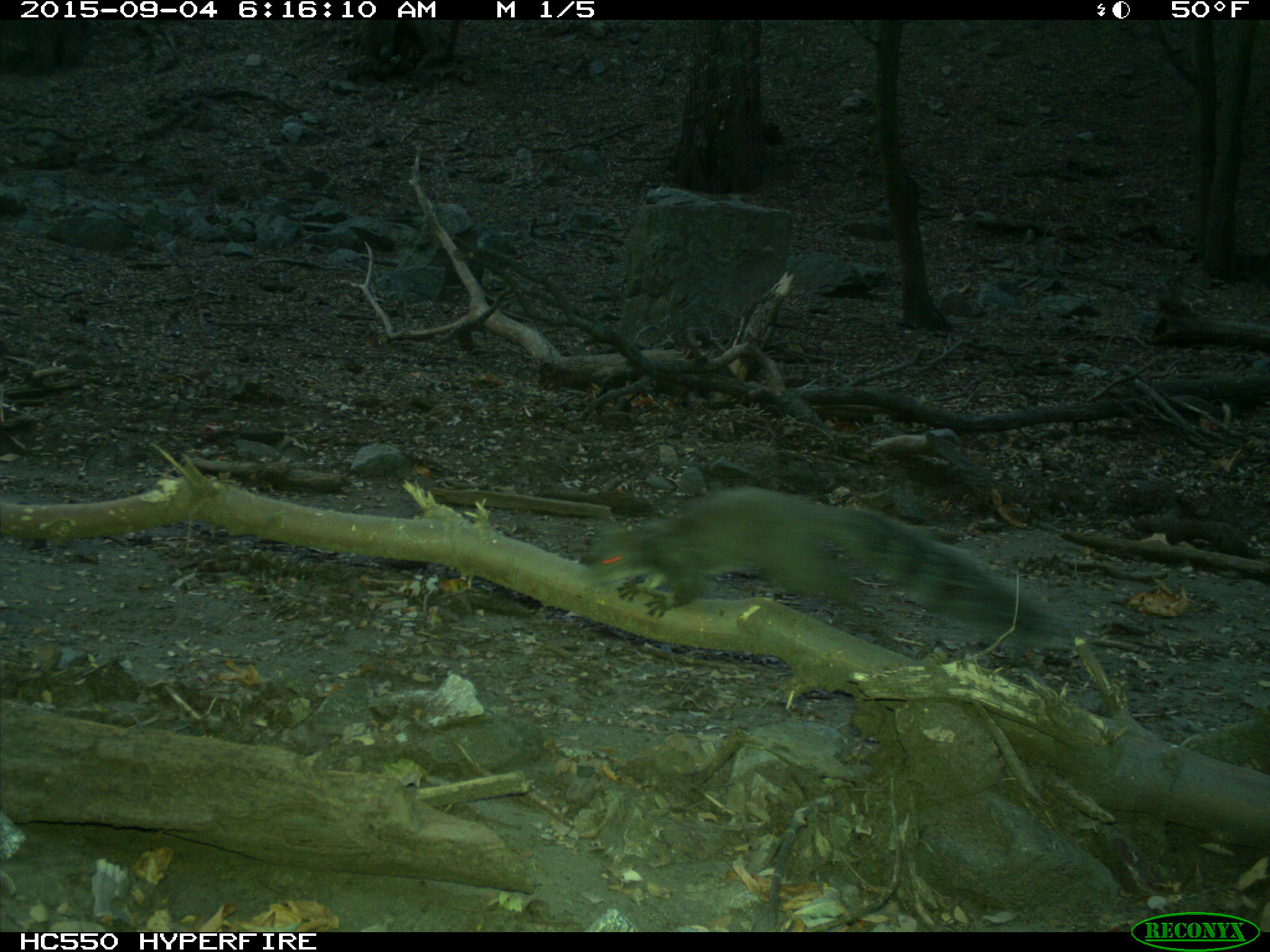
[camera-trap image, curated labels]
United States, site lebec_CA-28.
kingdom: Animalia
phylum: Chordata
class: Mammalia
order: Rodentia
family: Sciuridae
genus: Sciurus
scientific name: Sciurus carolinensis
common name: eastern gray squirrel